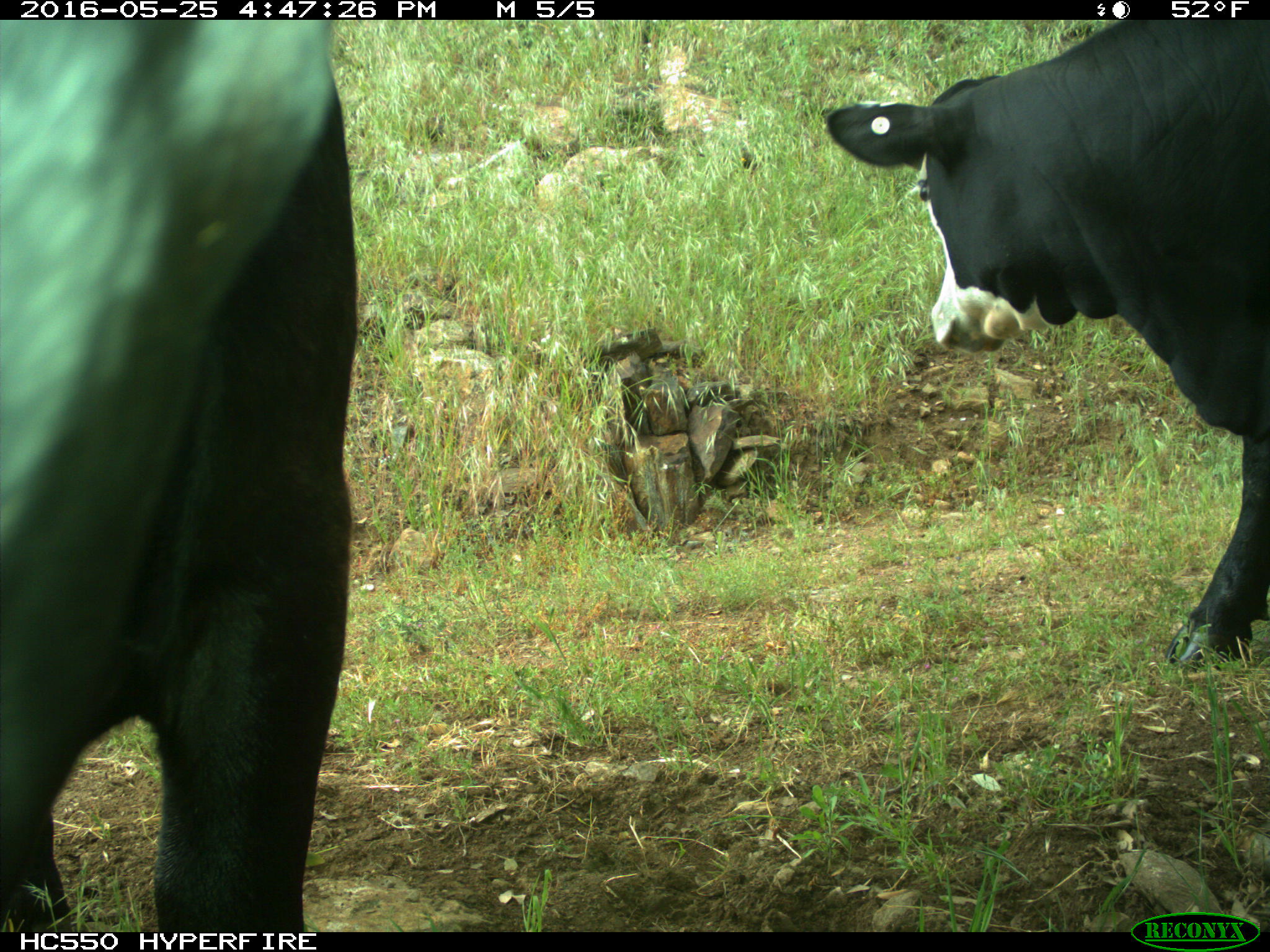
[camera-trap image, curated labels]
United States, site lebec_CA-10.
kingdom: Animalia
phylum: Chordata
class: Mammalia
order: Artiodactyla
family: Bovidae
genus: Bos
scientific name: Bos taurus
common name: domestic cow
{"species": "Bos taurus (domestic cow)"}